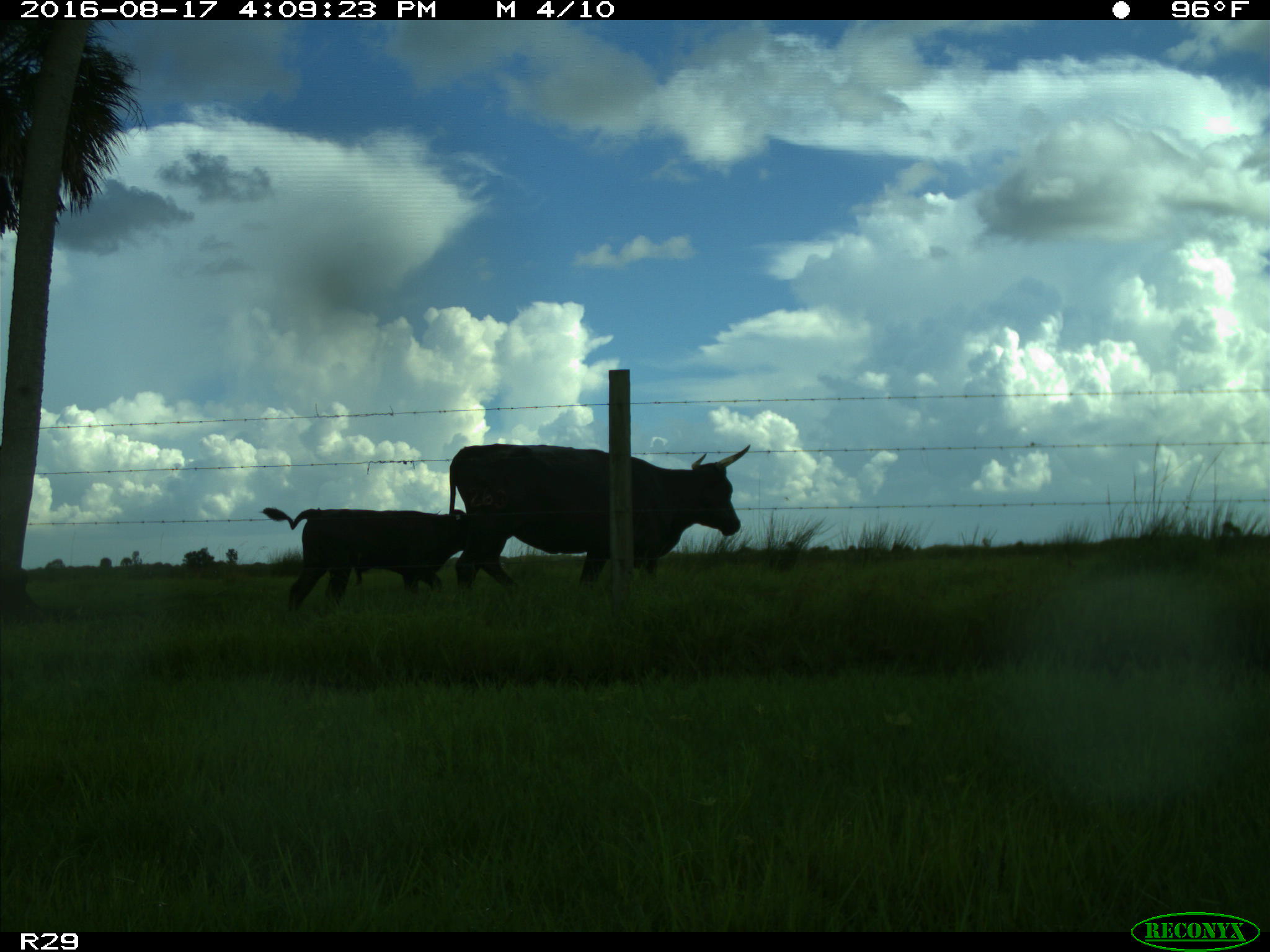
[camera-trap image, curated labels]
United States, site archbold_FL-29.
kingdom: Animalia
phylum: Chordata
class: Mammalia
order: Artiodactyla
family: Bovidae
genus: Bos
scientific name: Bos taurus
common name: domestic cow